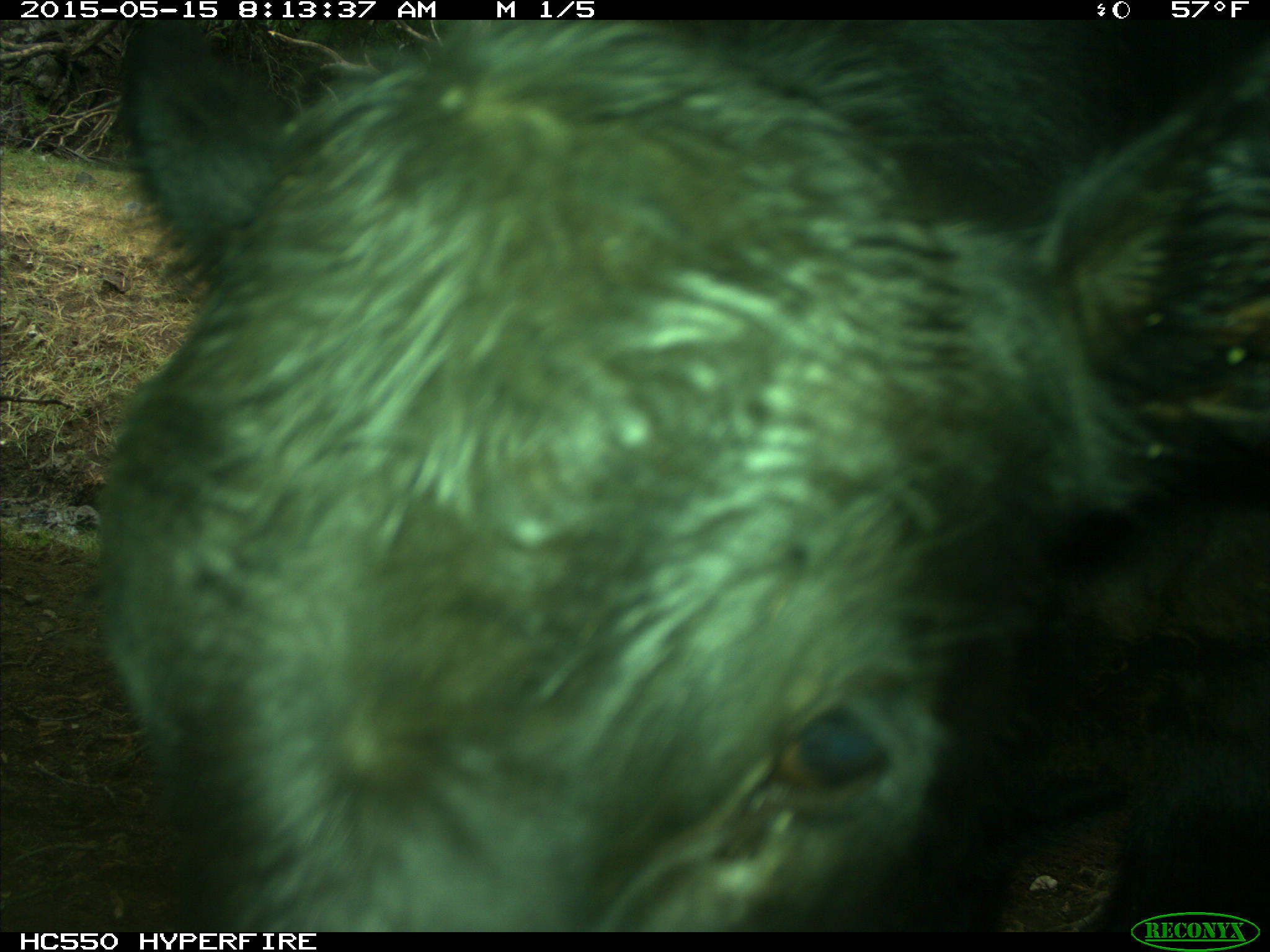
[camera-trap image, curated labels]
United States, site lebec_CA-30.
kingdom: Animalia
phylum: Chordata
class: Mammalia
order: Artiodactyla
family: Bovidae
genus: Bos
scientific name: Bos taurus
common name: domestic cow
Bos taurus (domestic cow).